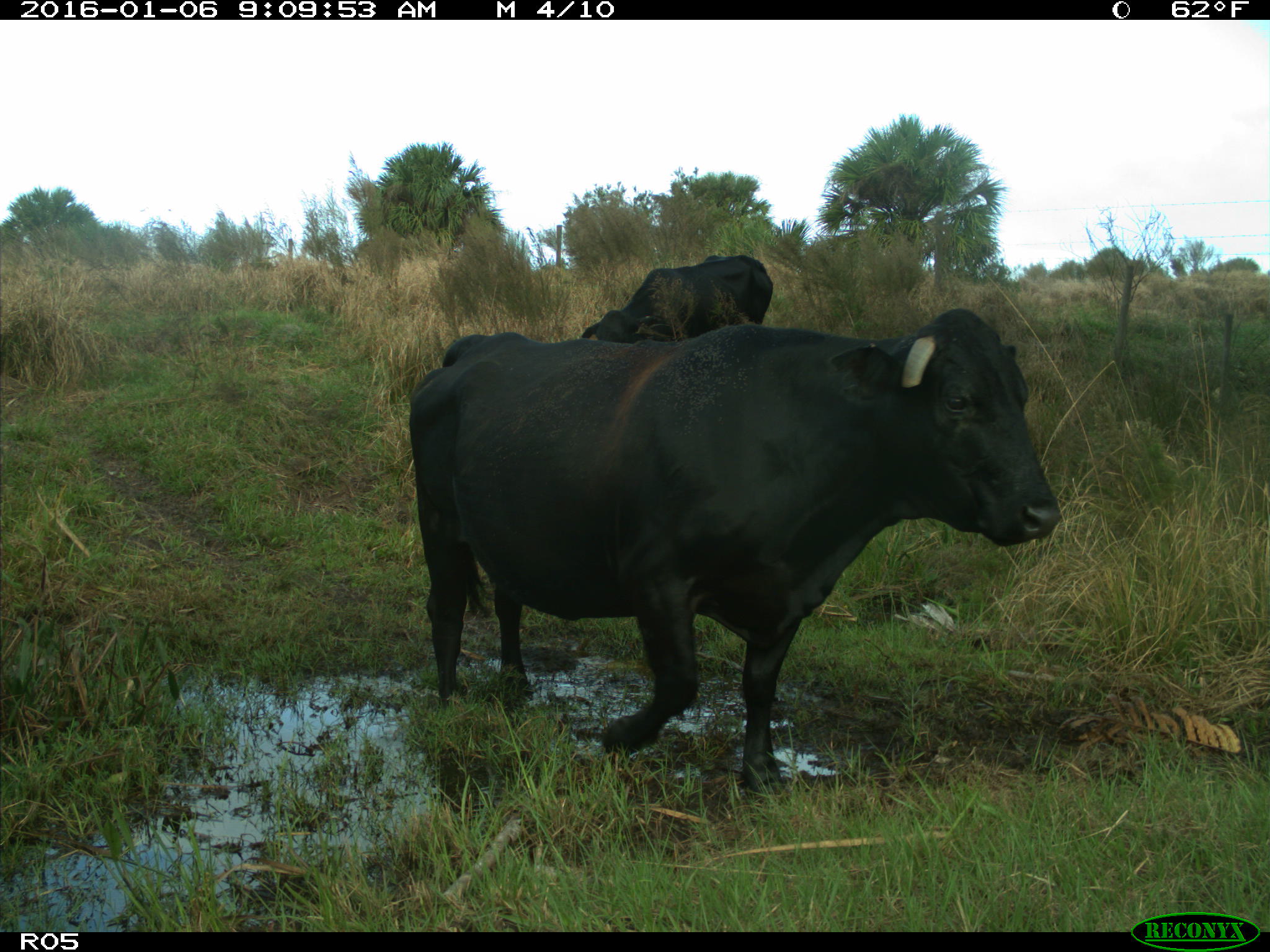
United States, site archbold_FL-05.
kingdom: Animalia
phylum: Chordata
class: Mammalia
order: Artiodactyla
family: Bovidae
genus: Bos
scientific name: Bos taurus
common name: domestic cow